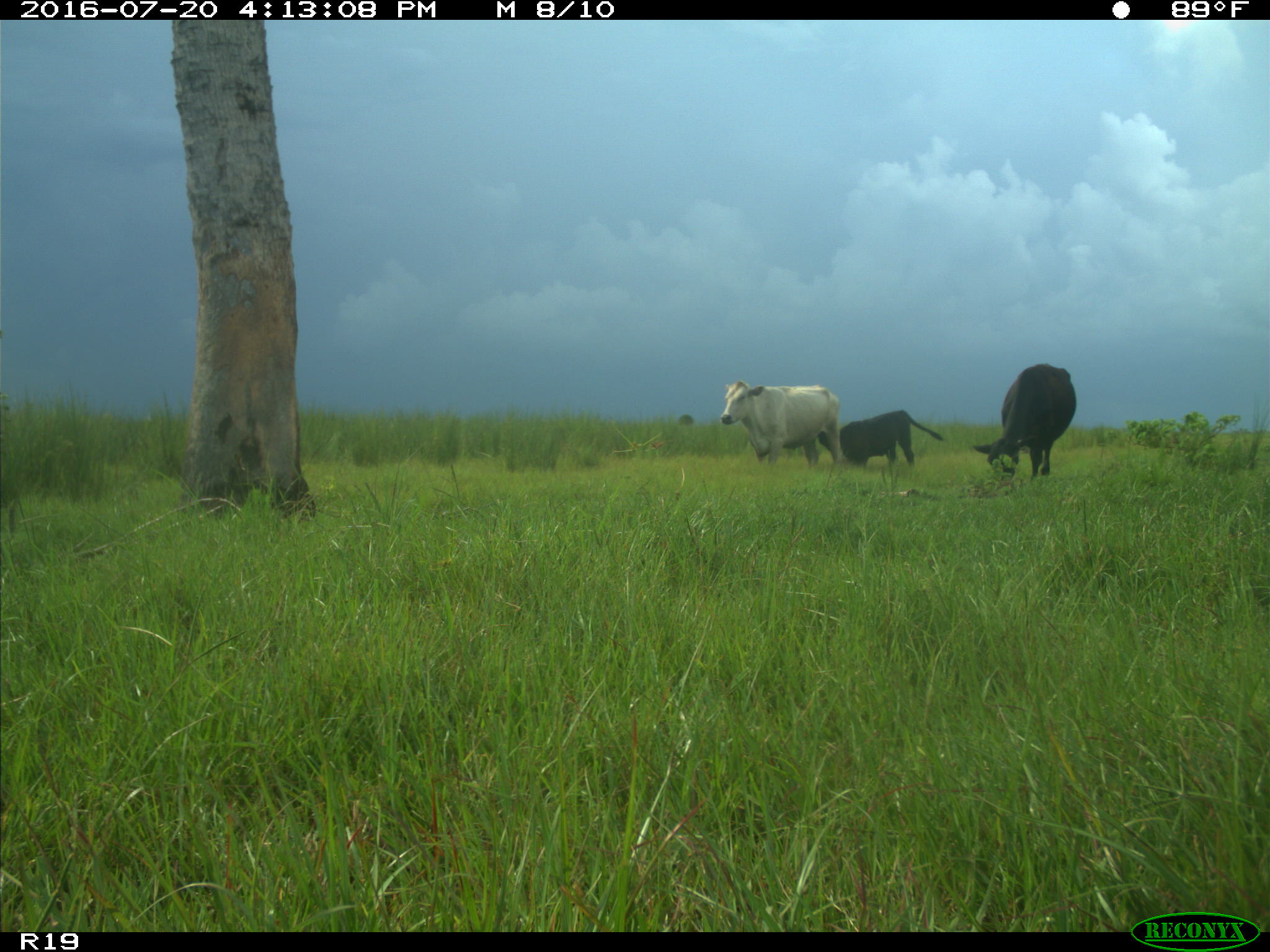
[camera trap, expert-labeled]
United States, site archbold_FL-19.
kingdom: Animalia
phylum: Chordata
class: Mammalia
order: Artiodactyla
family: Bovidae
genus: Bos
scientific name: Bos taurus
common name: domestic cow